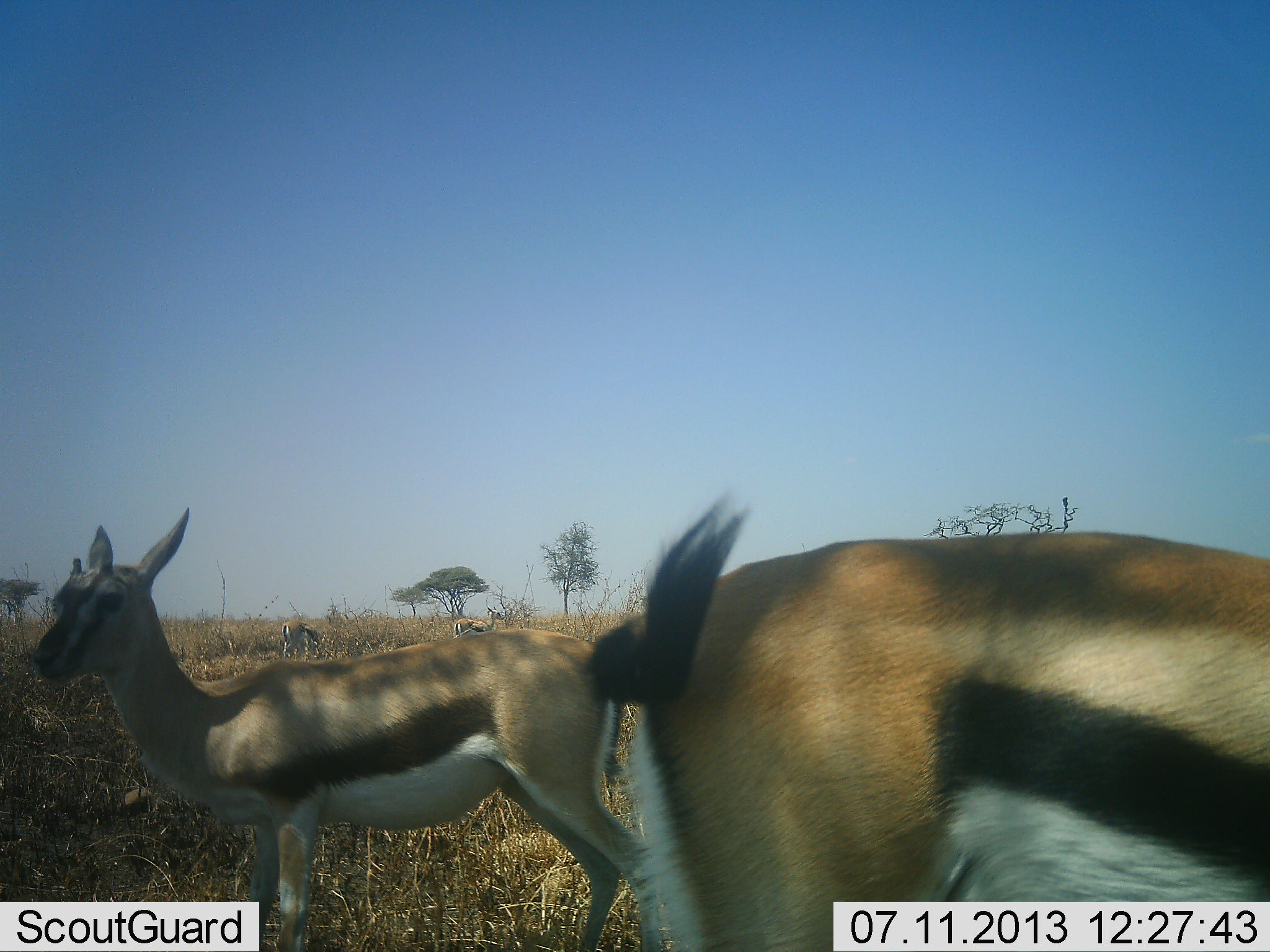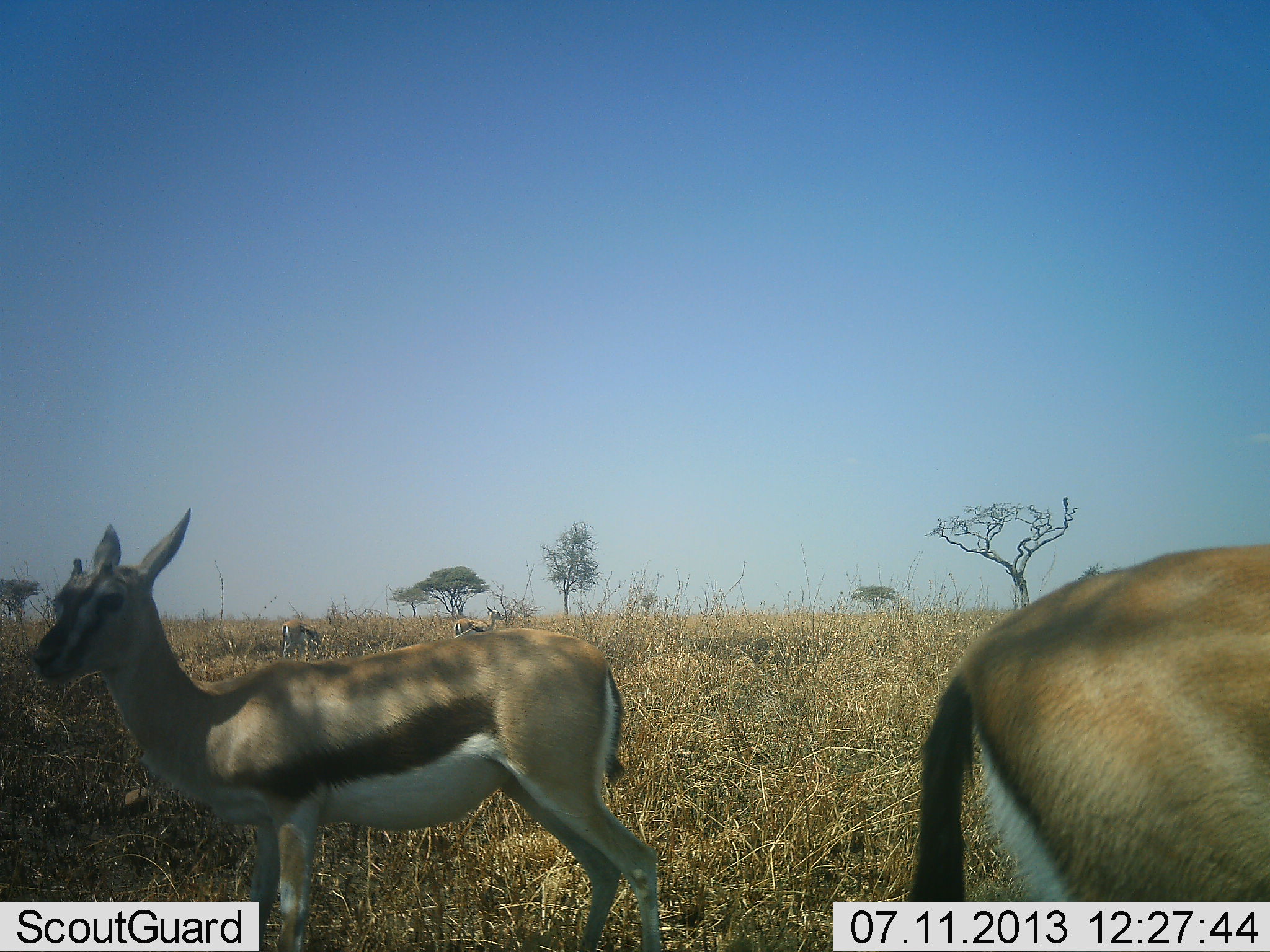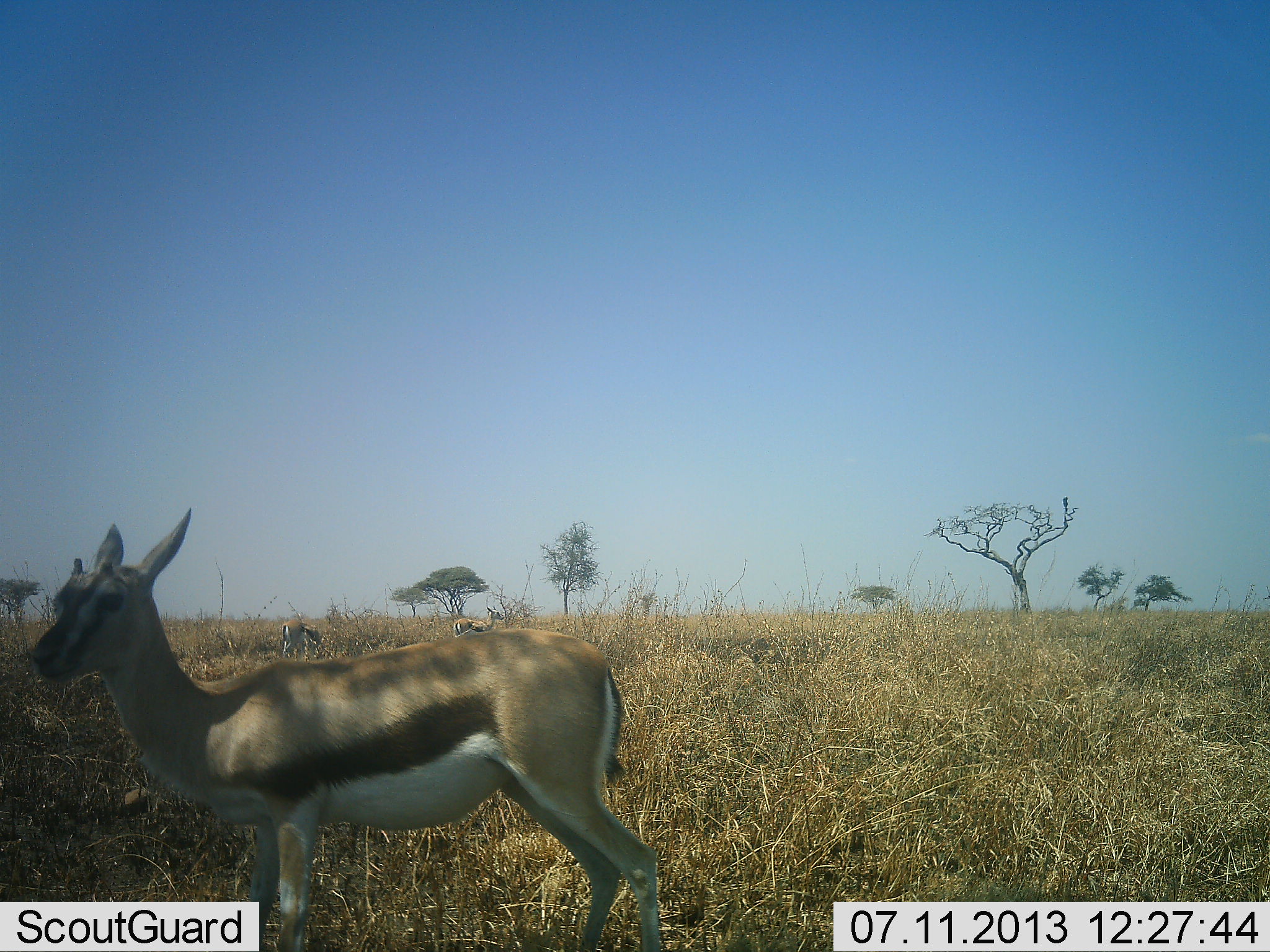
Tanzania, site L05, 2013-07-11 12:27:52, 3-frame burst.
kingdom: Animalia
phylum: Chordata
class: Mammalia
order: Artiodactyla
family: Bovidae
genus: Eudorcas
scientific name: Eudorcas thomsonii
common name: thomson's gazelle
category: gazellethomsons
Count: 4.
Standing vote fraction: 100%.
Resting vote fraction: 10%.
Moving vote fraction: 40%.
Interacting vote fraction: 0%.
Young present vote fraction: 10%.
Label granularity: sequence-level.